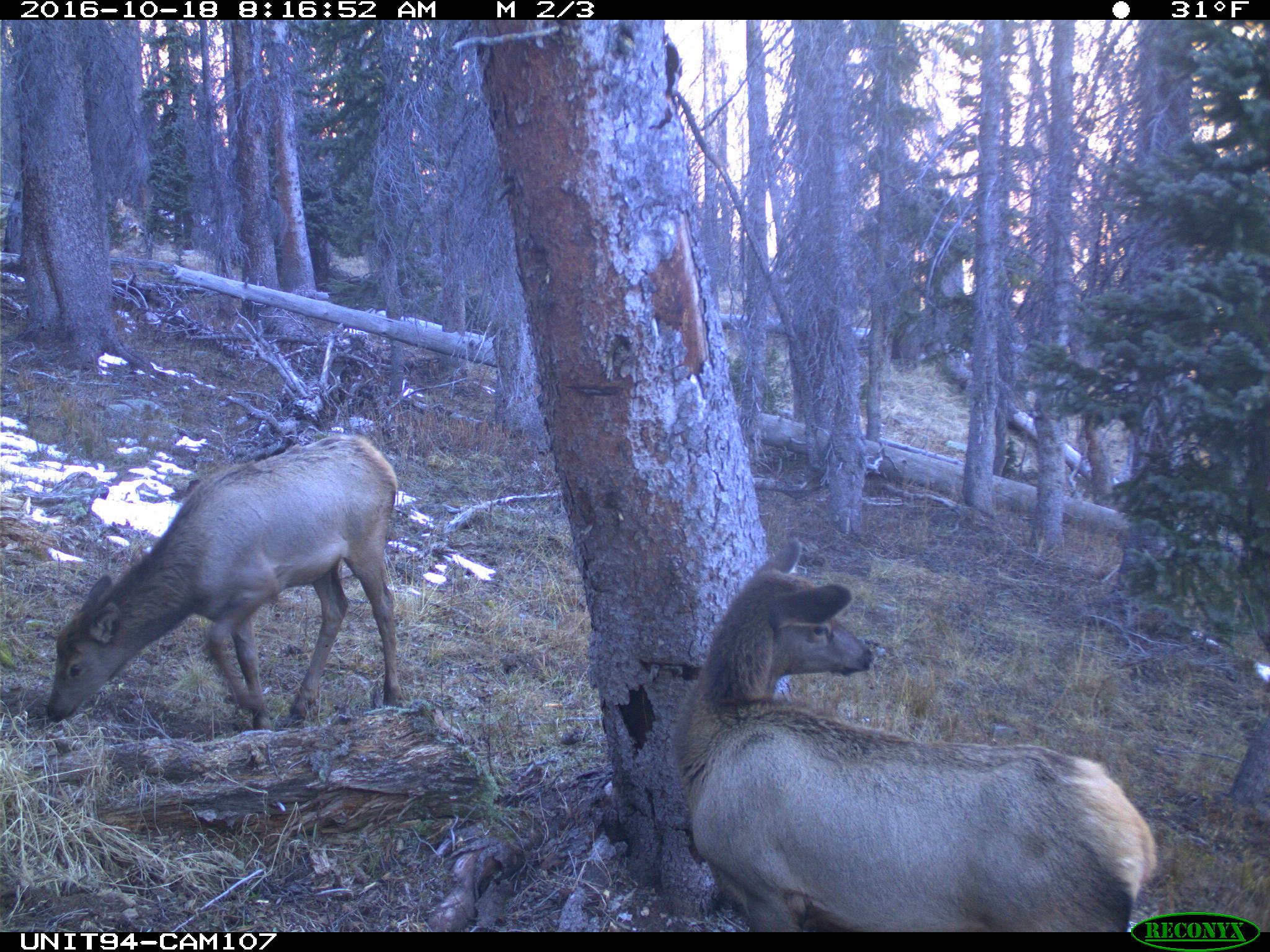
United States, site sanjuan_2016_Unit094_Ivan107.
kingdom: Animalia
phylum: Chordata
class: Mammalia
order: Artiodactyla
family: Cervidae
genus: Cervus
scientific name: Cervus elaphus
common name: red deer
Cervus elaphus (red deer).